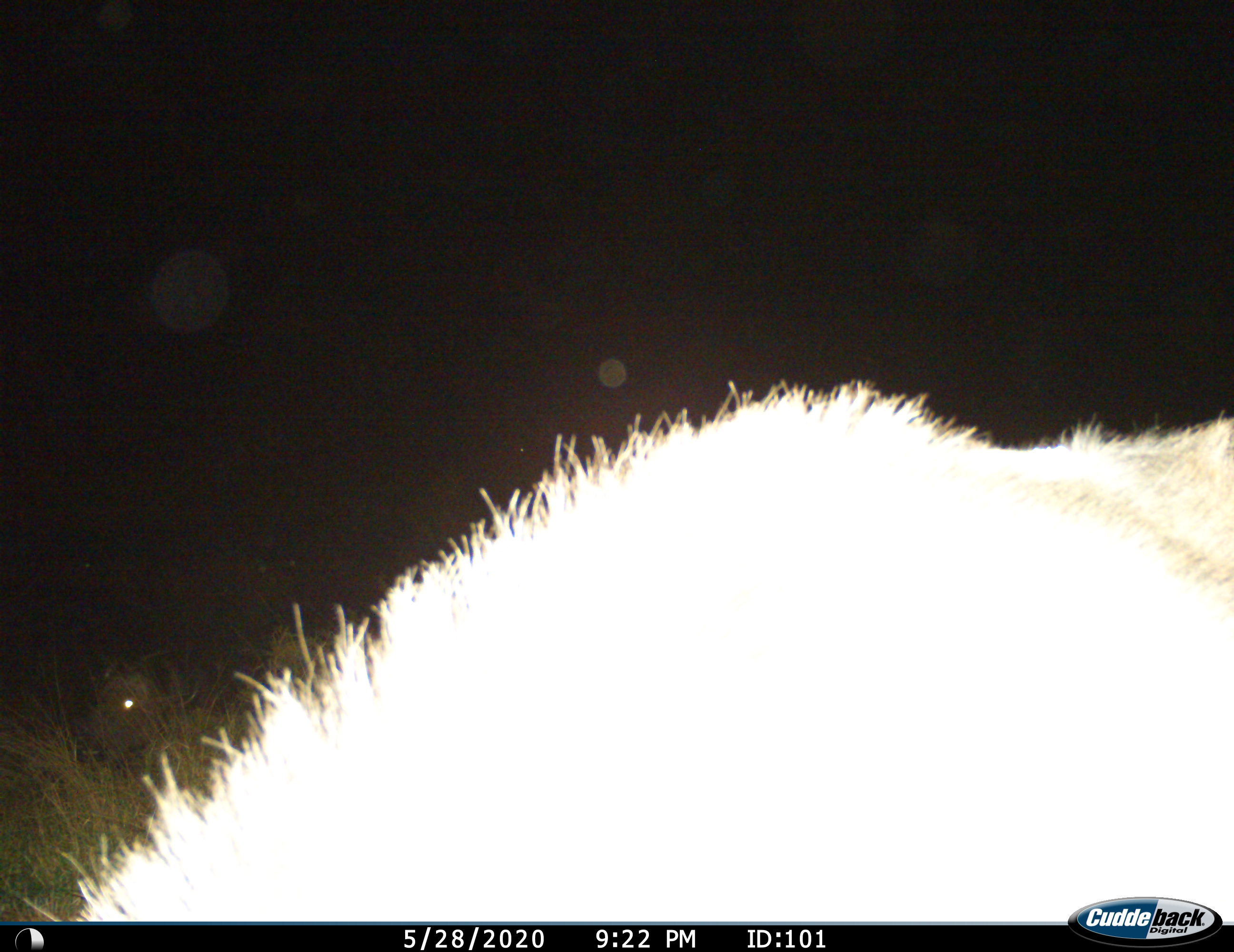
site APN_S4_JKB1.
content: unidentified animal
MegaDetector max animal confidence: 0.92